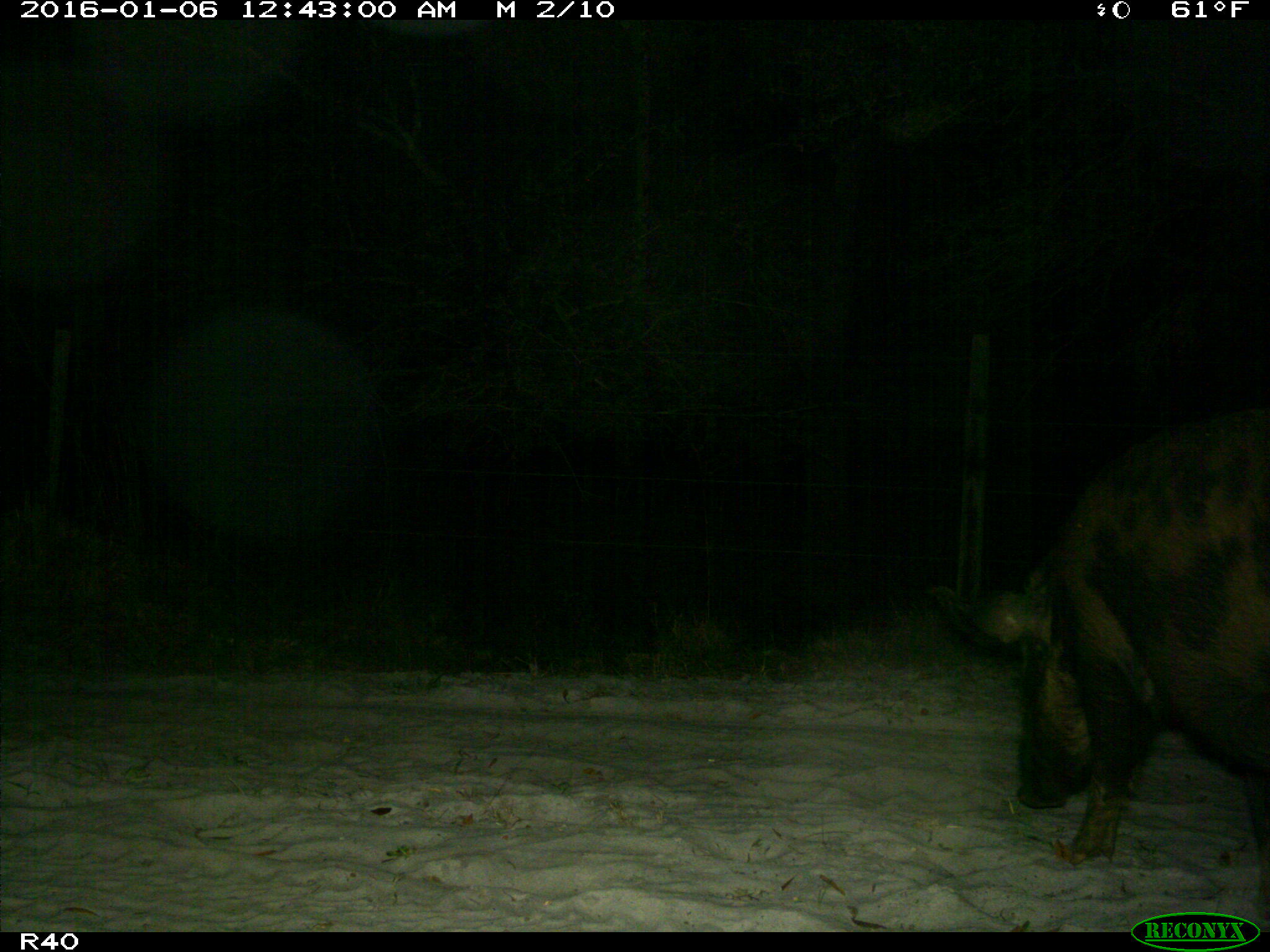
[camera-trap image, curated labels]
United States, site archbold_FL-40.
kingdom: Animalia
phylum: Chordata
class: Mammalia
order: Artiodactyla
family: Suidae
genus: Sus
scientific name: Sus scrofa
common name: wild boar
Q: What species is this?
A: Sus scrofa (wild boar).